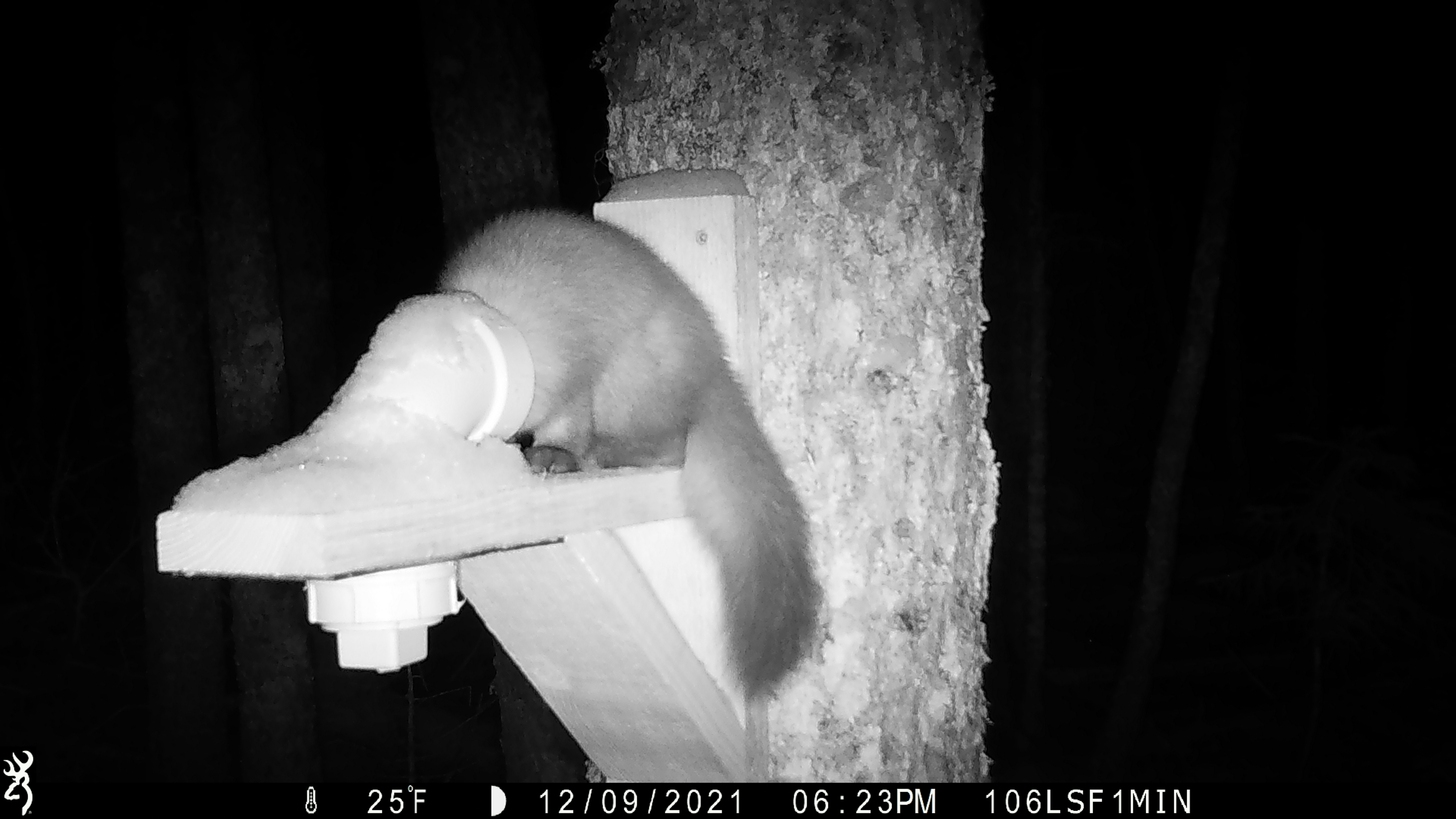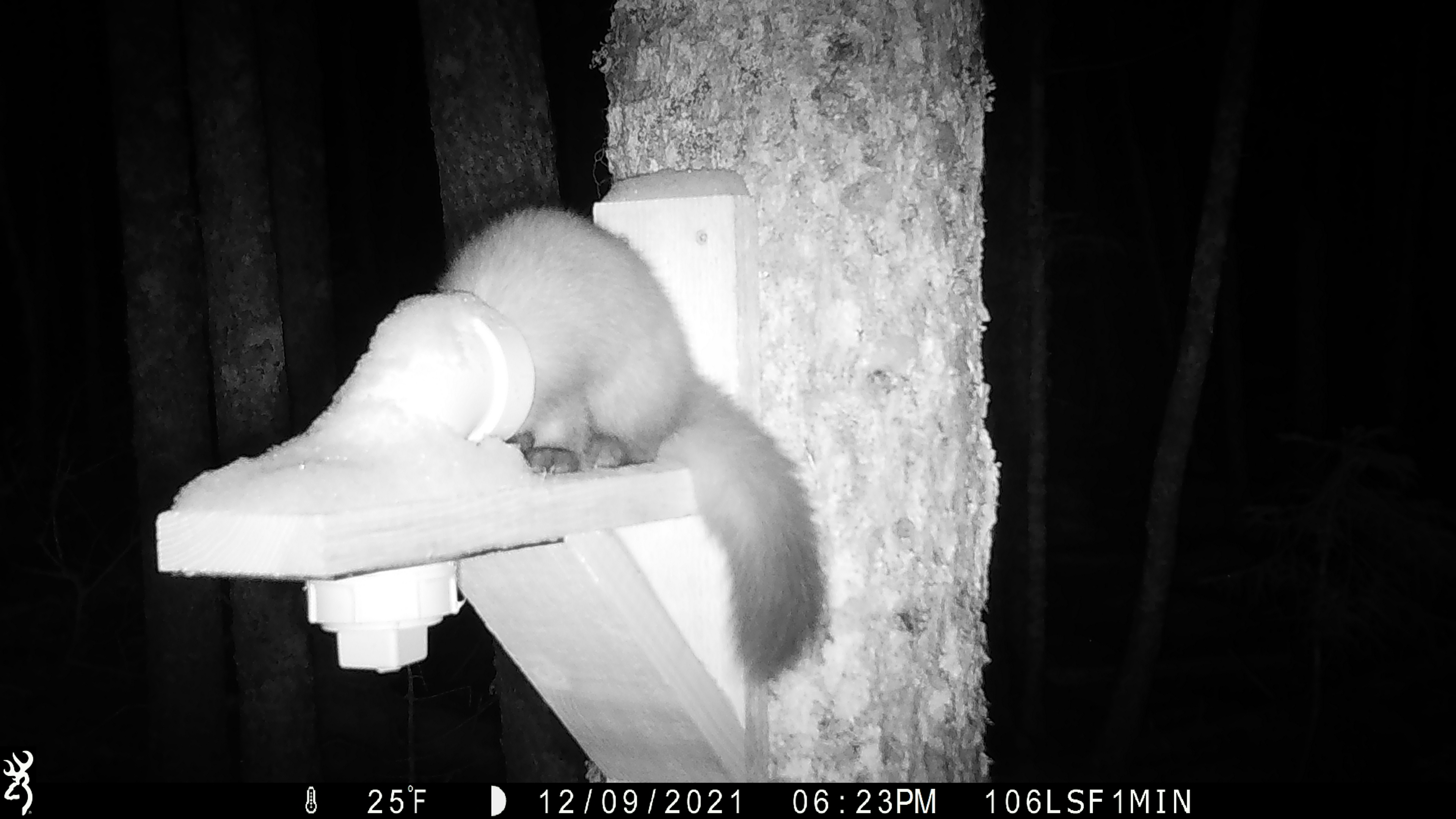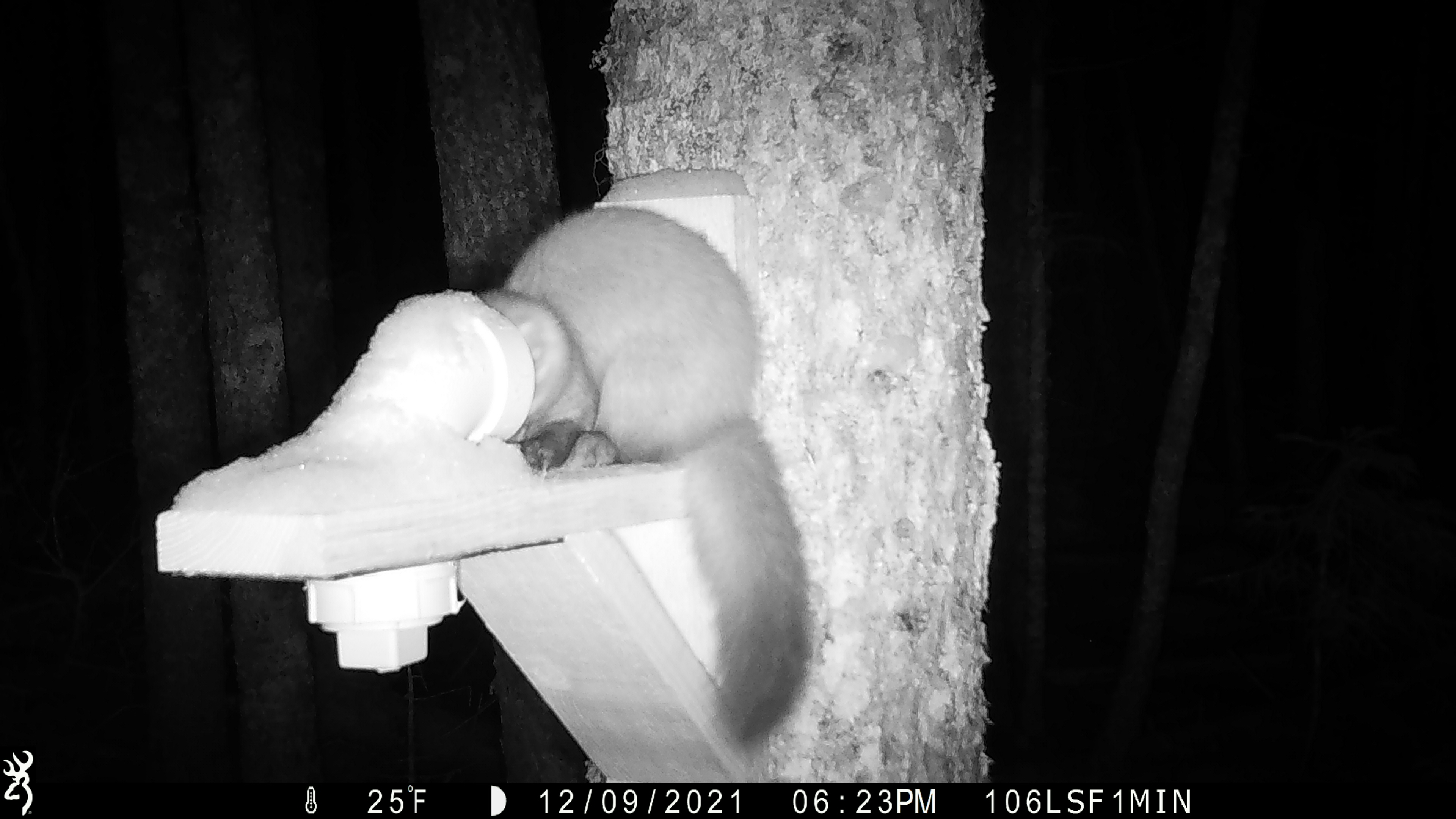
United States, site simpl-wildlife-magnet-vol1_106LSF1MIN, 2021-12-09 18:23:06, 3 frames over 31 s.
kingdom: Animalia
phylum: Chordata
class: Mammalia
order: Carnivora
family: Mustelidae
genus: Martes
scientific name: Martes americana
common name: american marten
American marten (Martes americana).